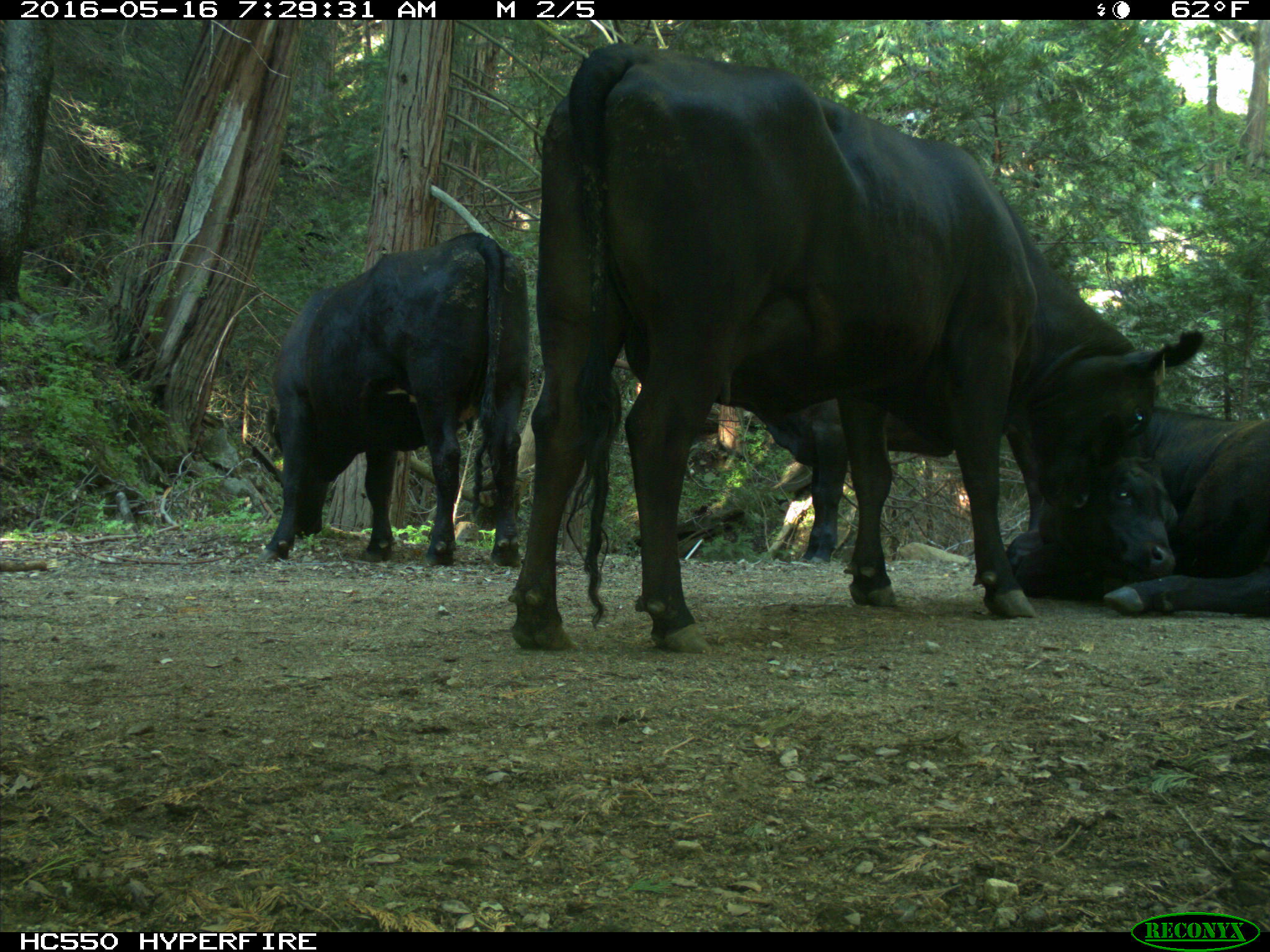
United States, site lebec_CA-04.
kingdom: Animalia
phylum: Chordata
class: Mammalia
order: Artiodactyla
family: Bovidae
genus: Bos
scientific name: Bos taurus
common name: domestic cow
Bos taurus (domestic cow).